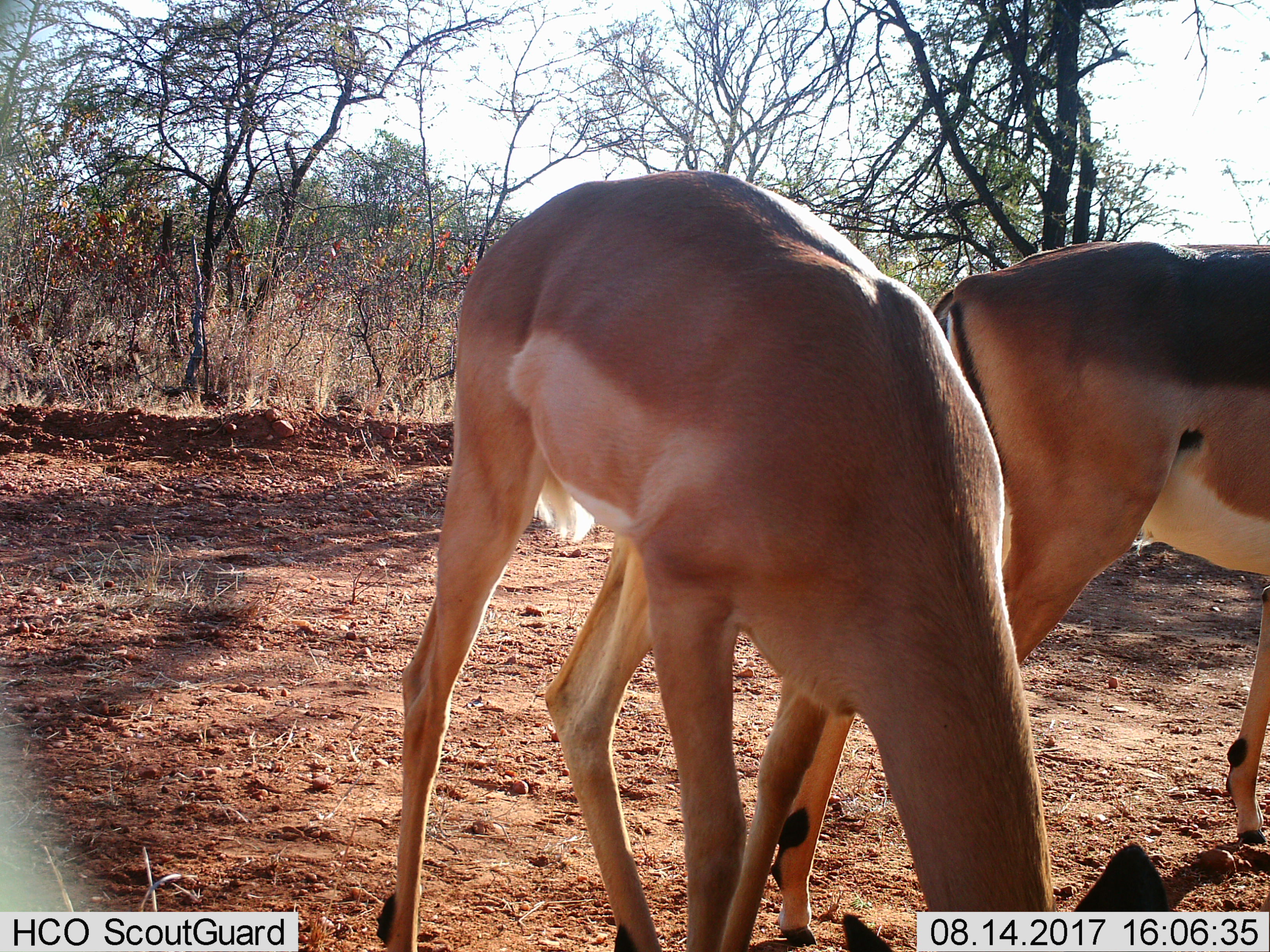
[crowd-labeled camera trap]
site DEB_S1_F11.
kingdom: Animalia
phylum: Chordata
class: Mammalia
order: Artiodactyla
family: Bovidae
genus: Aepyceros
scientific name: Aepyceros melampus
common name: impala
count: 2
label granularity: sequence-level